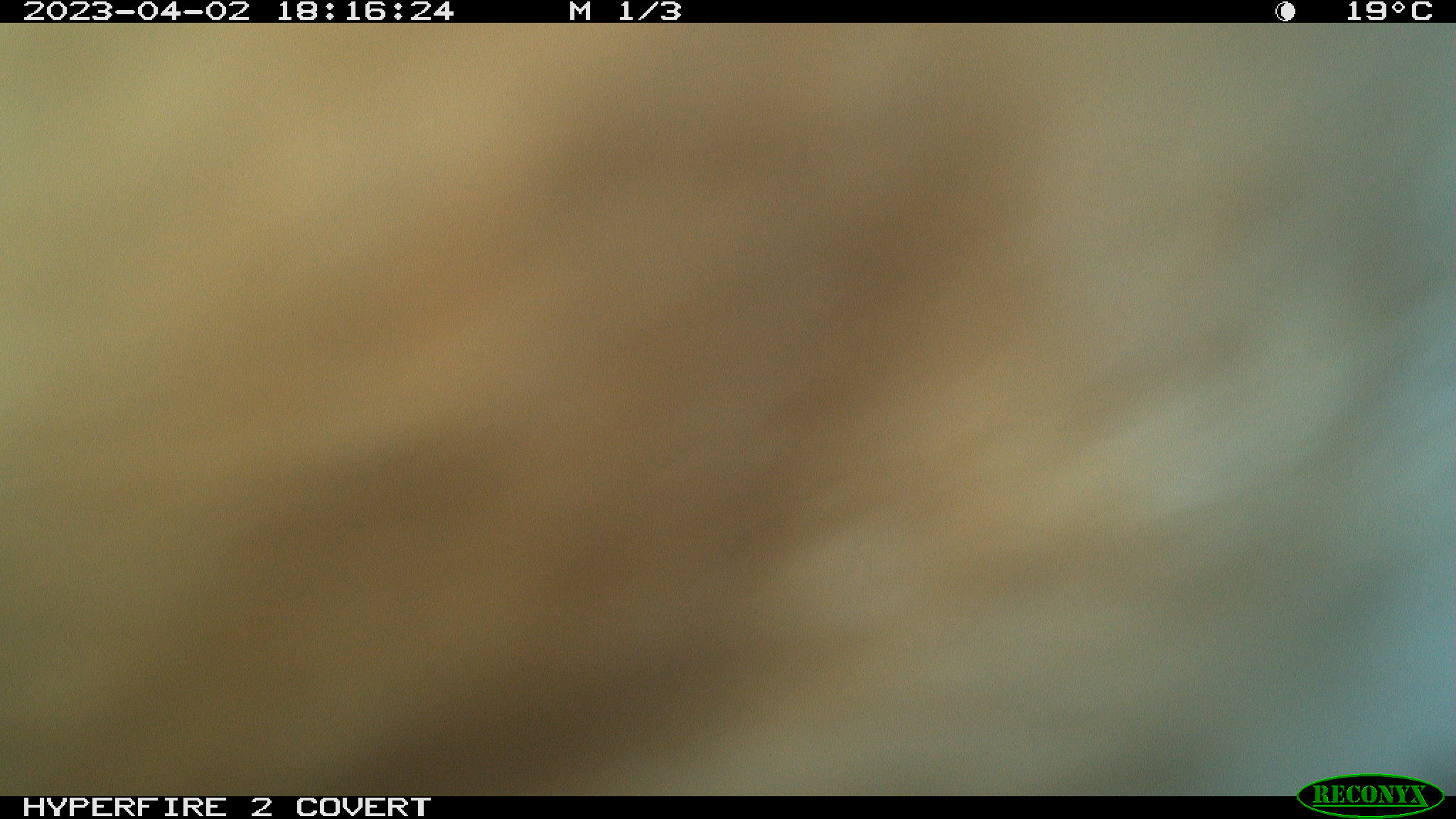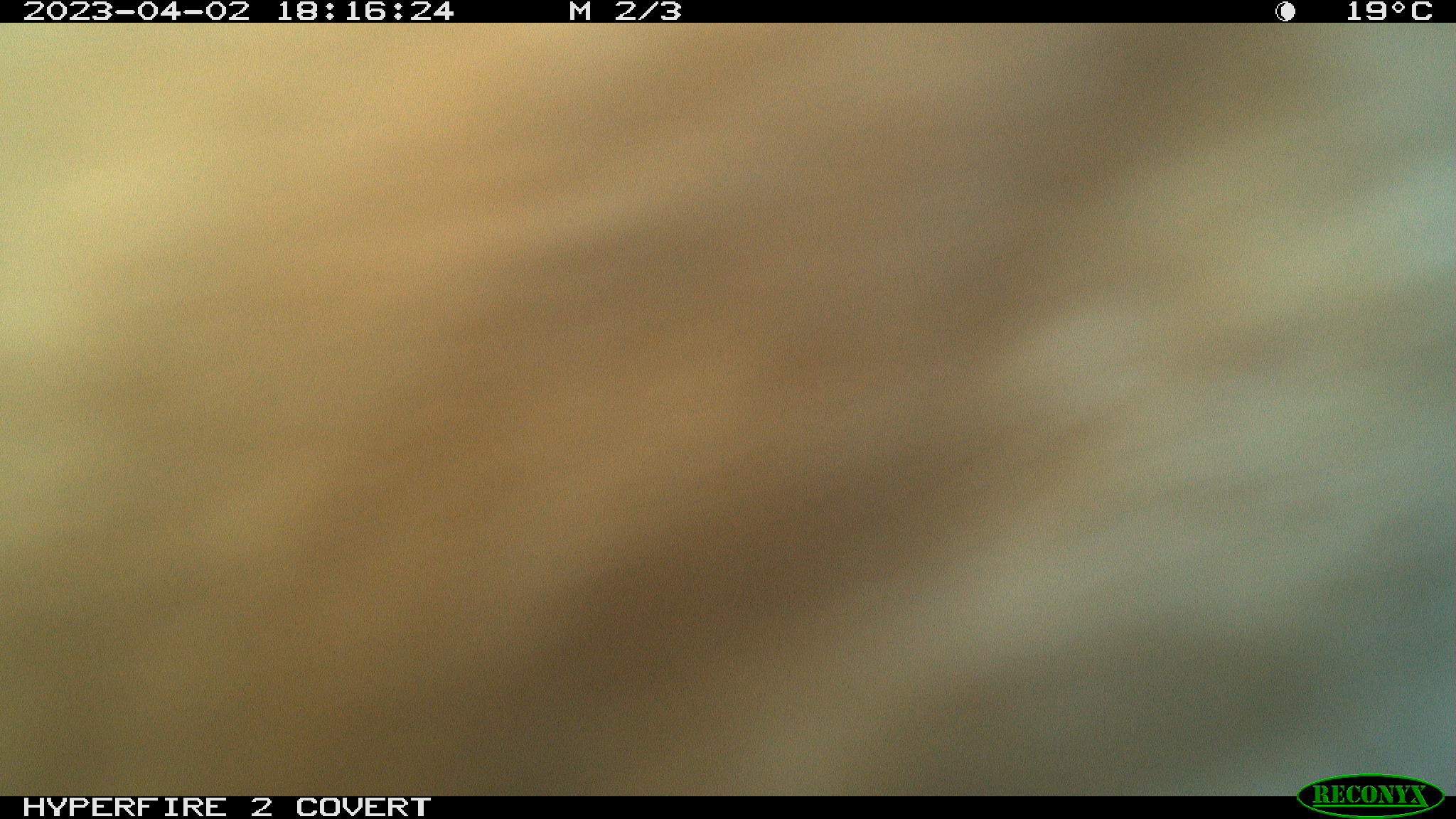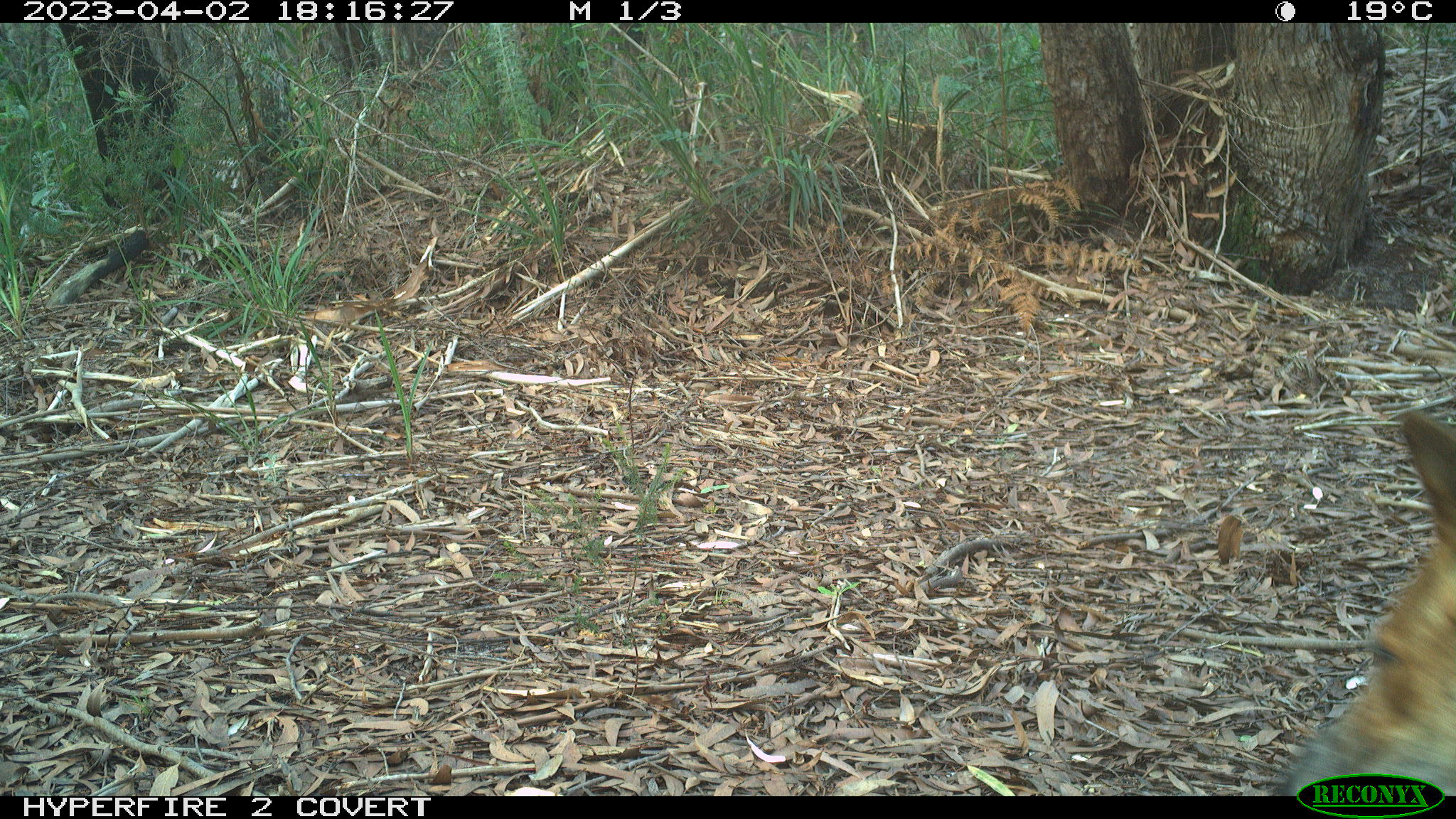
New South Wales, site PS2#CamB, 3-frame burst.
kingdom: Animalia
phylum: Chordata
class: Mammalia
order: Carnivora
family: Canidae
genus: Canis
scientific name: Canis familiaris dingo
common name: dingo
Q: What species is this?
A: Dingo (Canis familiaris dingo).